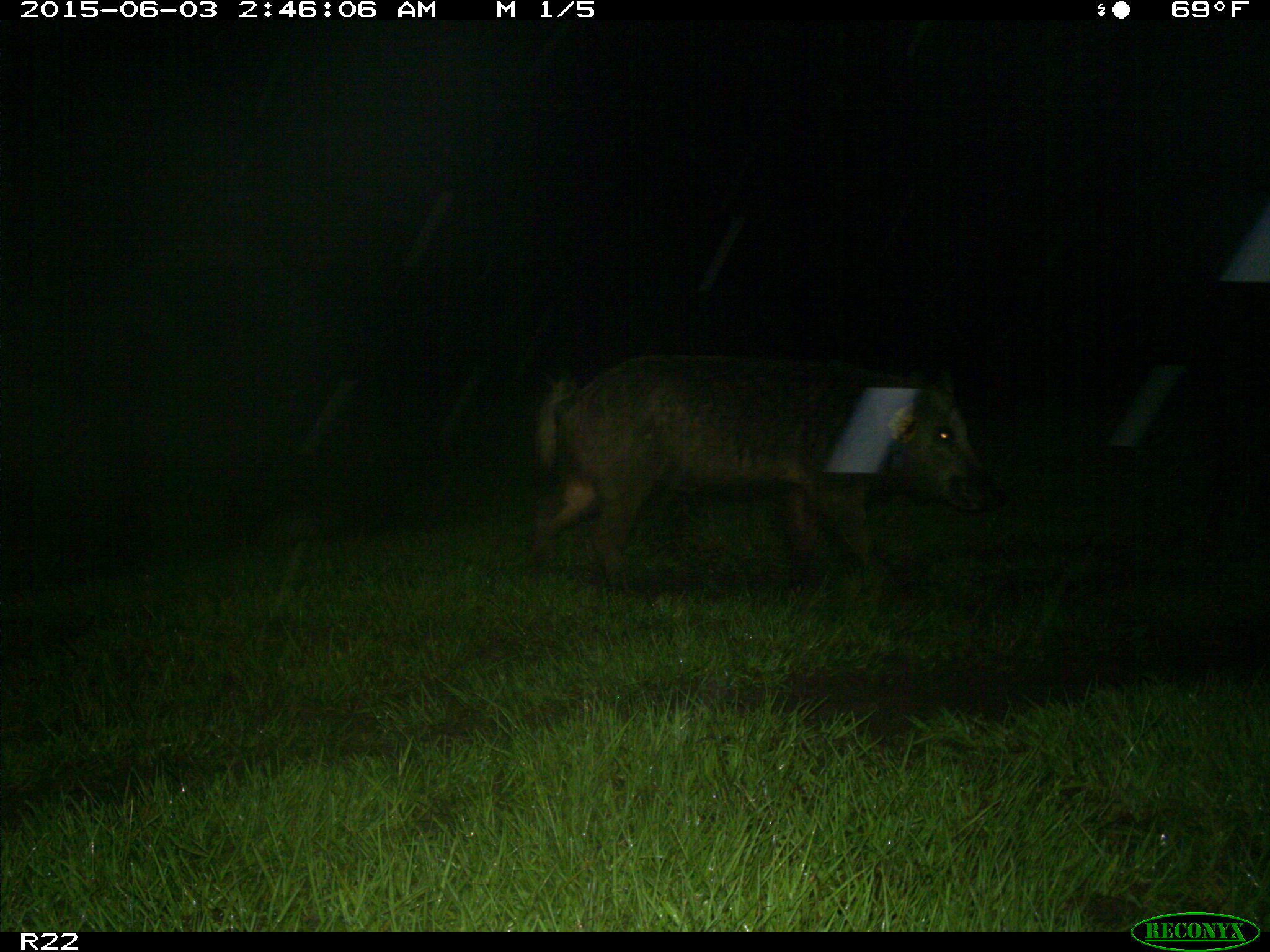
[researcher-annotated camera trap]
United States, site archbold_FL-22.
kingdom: Animalia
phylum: Chordata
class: Mammalia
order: Artiodactyla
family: Bovidae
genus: Bos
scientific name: Bos taurus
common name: domestic cow